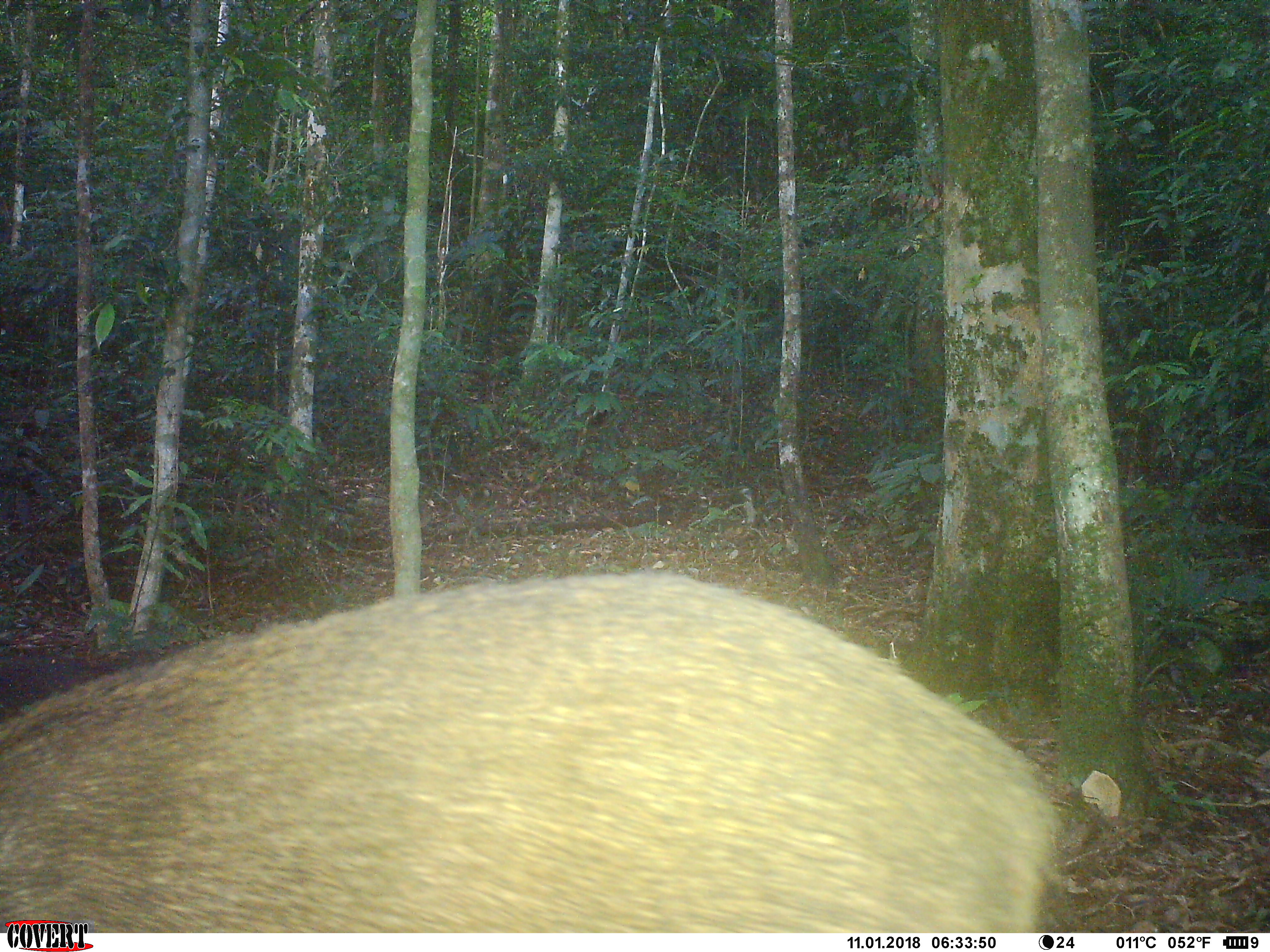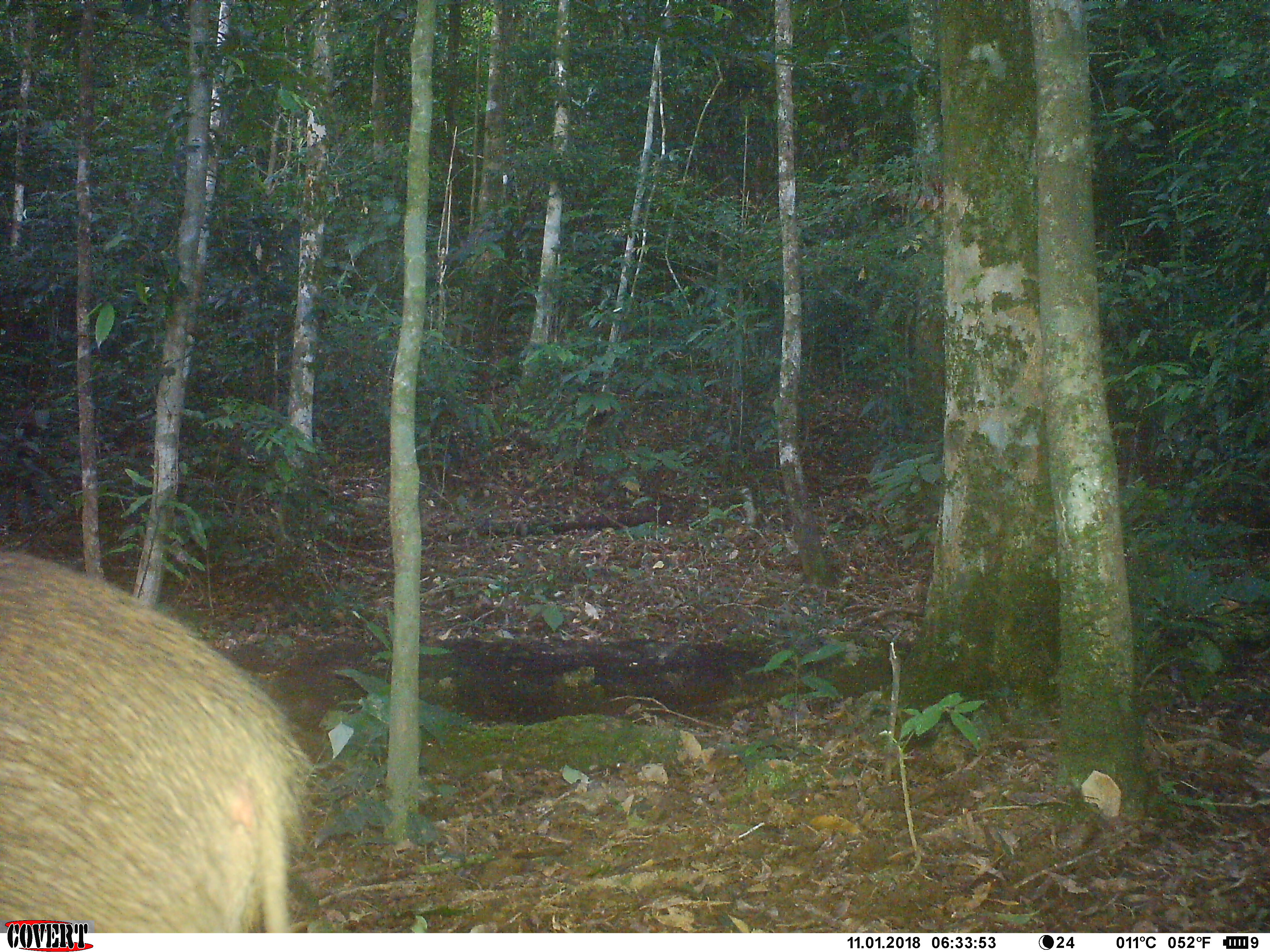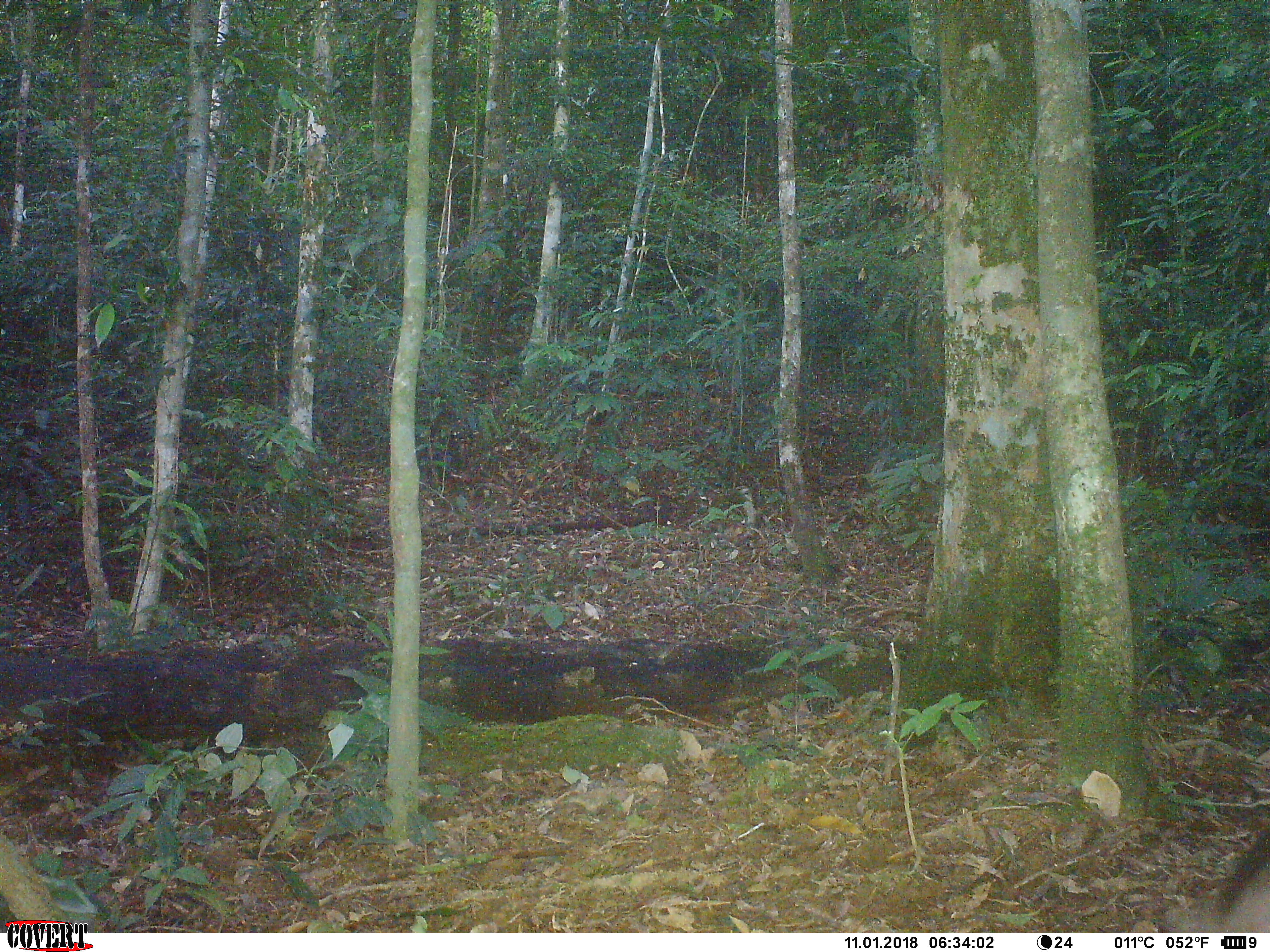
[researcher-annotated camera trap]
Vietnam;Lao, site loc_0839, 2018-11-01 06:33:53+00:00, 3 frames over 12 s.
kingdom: Animalia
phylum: Chordata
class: Mammalia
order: Artiodactyla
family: Suidae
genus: Sus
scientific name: Sus scrofa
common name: eurasian wild pig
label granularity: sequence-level